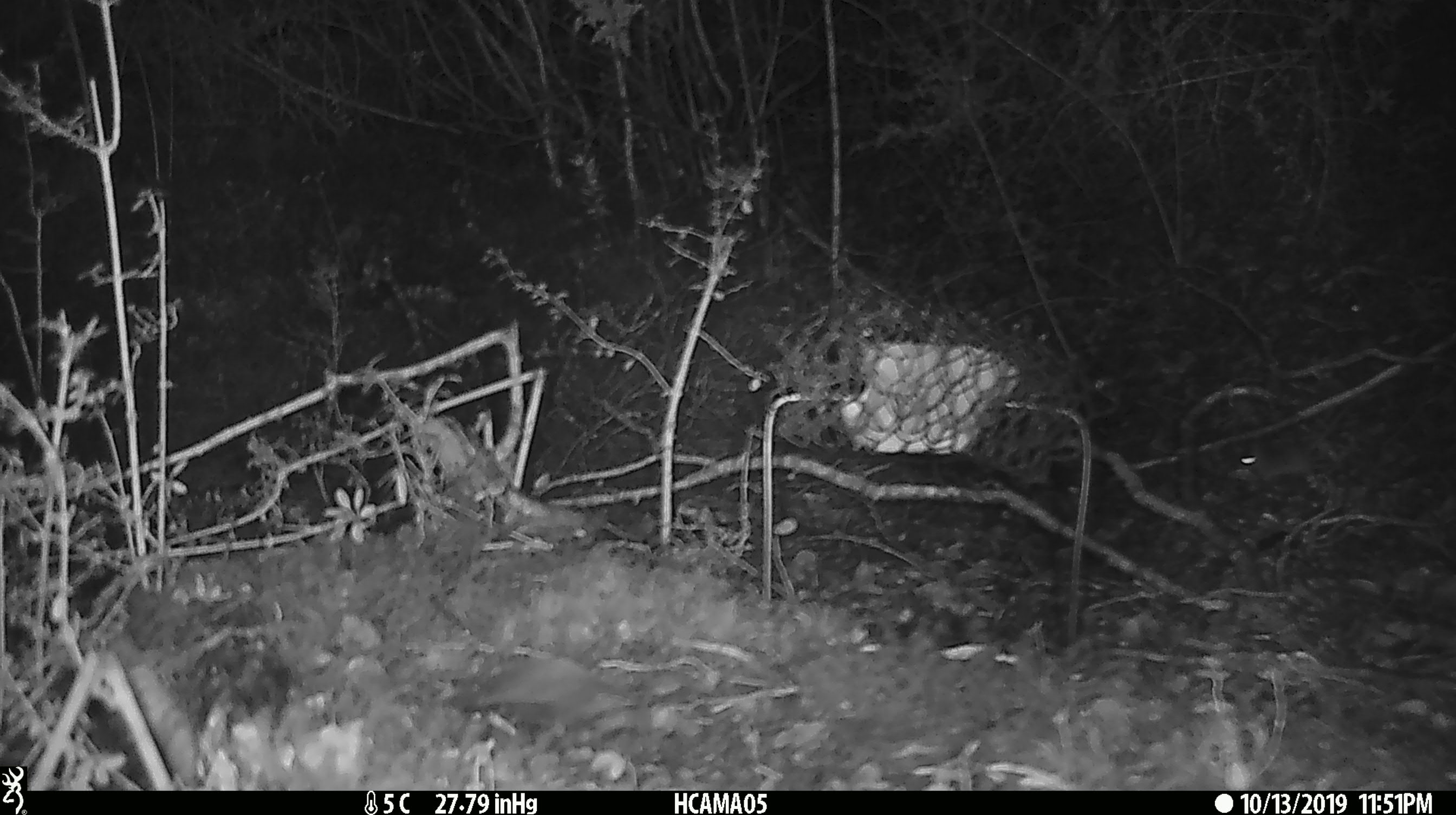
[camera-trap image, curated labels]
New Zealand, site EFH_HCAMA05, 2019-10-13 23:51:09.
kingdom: Animalia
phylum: Chordata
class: Mammalia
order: Rodentia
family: Muridae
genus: Mus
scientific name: Mus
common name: mouse